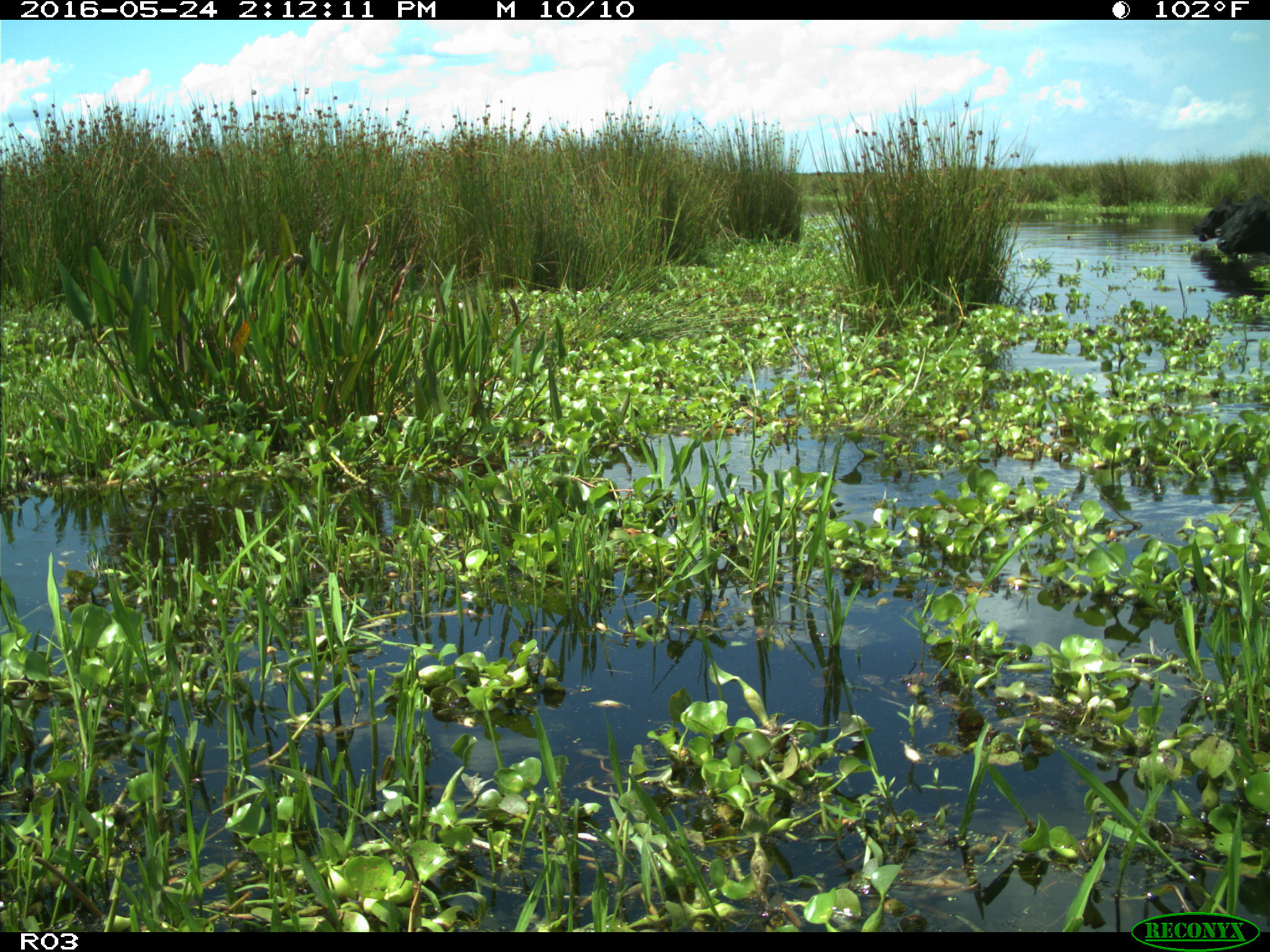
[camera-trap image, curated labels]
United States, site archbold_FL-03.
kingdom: Animalia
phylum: Chordata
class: Mammalia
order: Artiodactyla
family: Bovidae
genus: Bos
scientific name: Bos taurus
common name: domestic cow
Bos taurus (domestic cow).